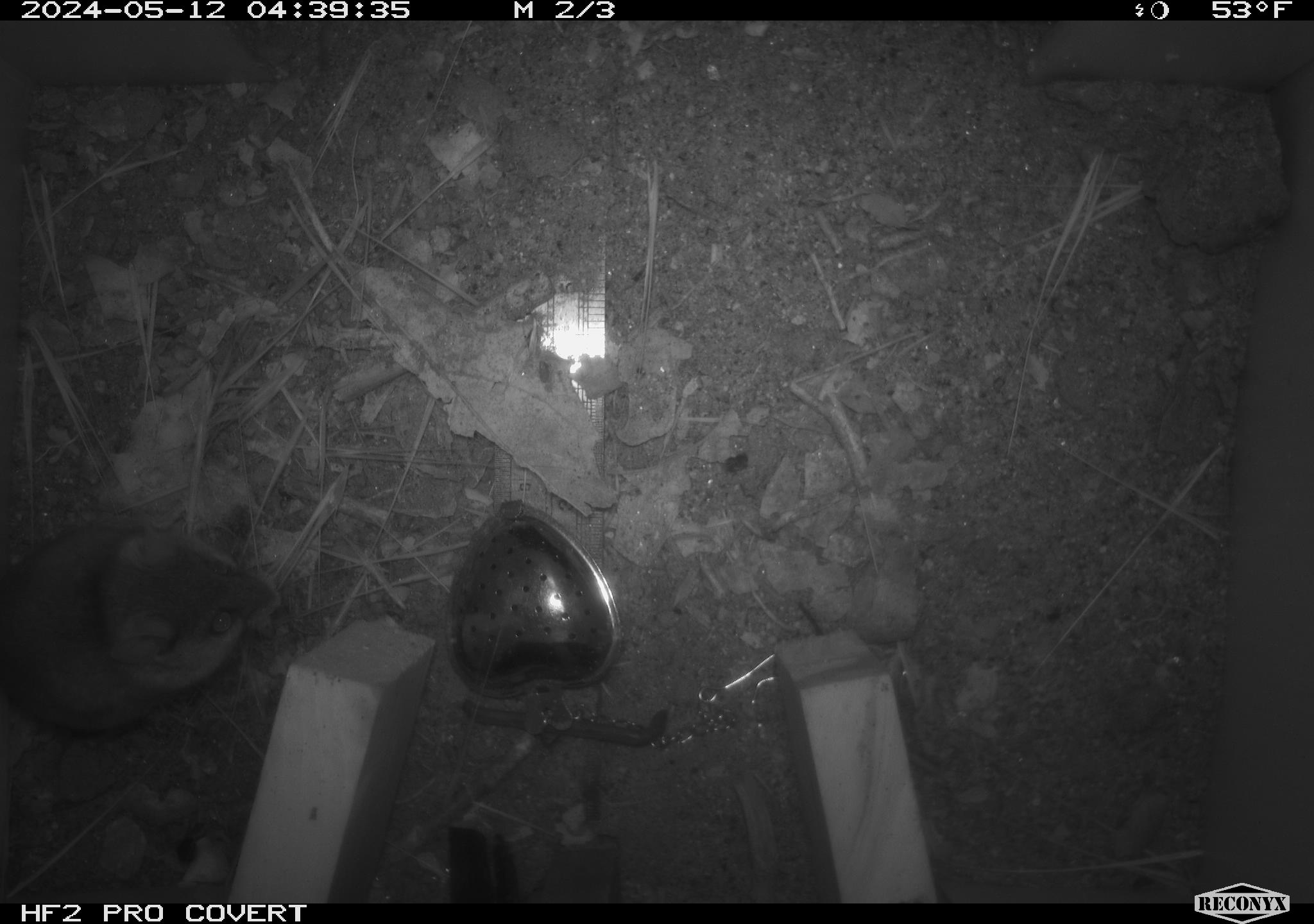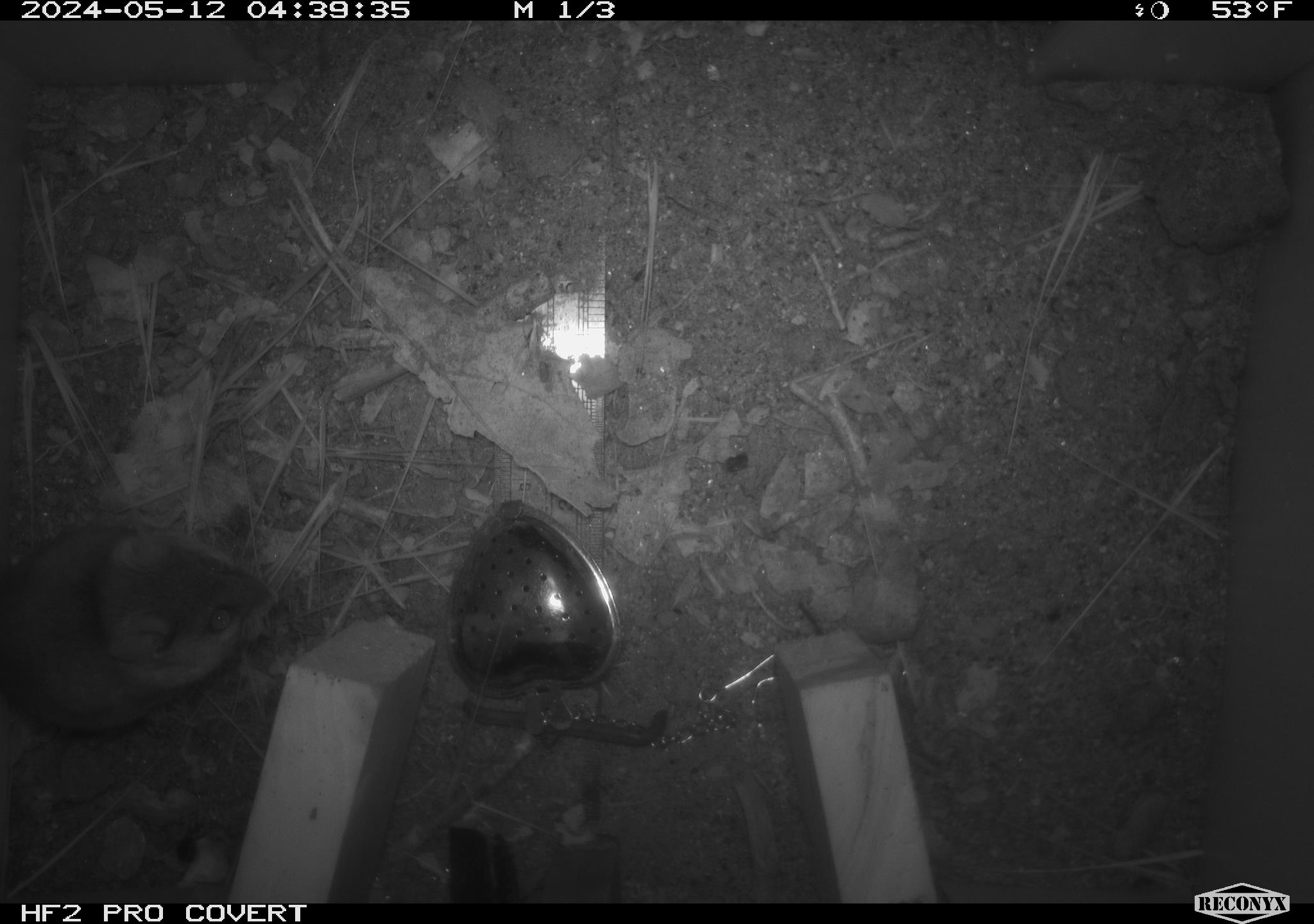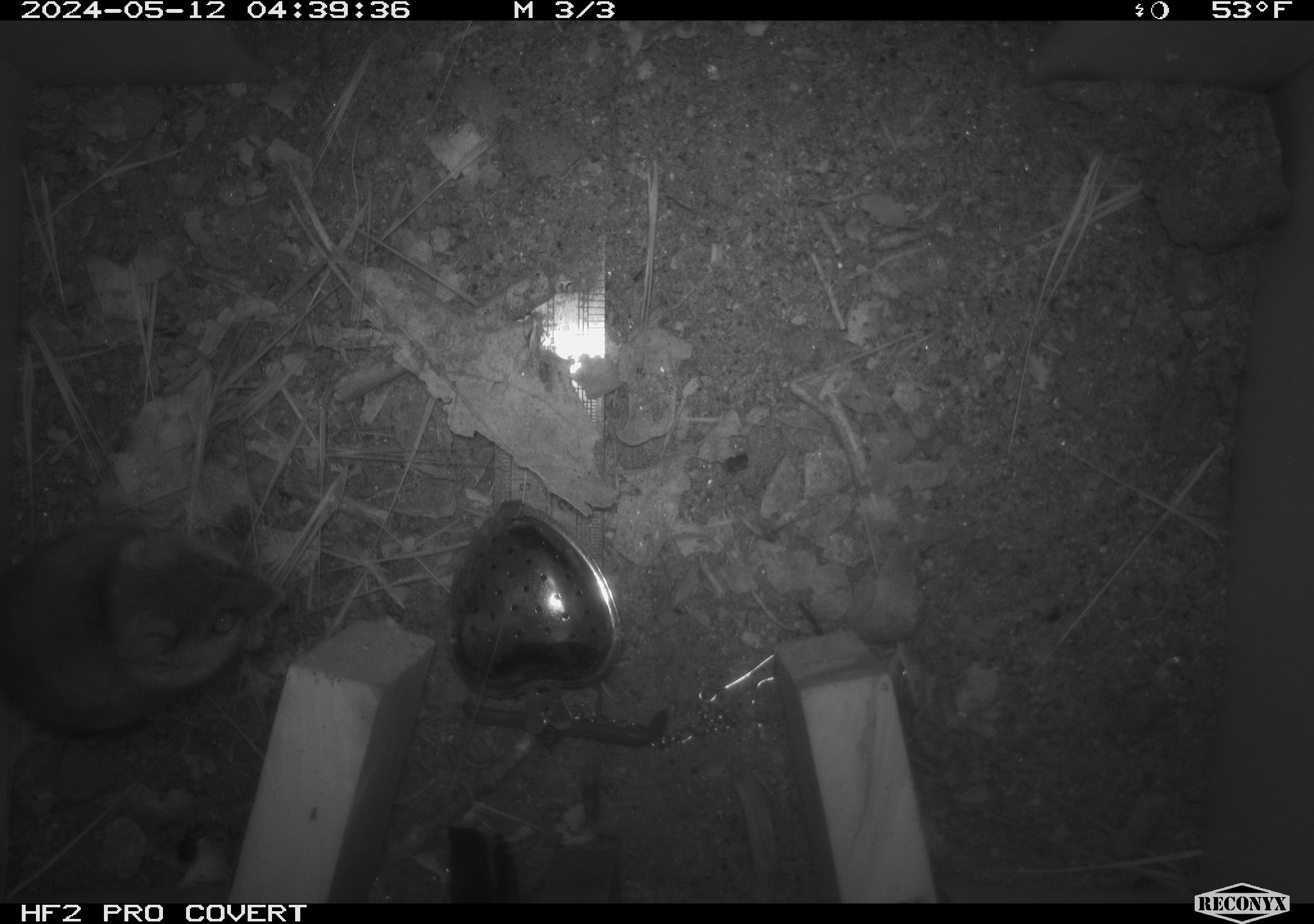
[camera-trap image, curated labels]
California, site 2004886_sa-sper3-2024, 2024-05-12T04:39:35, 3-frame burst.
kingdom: Animalia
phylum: Chordata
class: Mammalia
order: Rodentia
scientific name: Rodentia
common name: mouse species